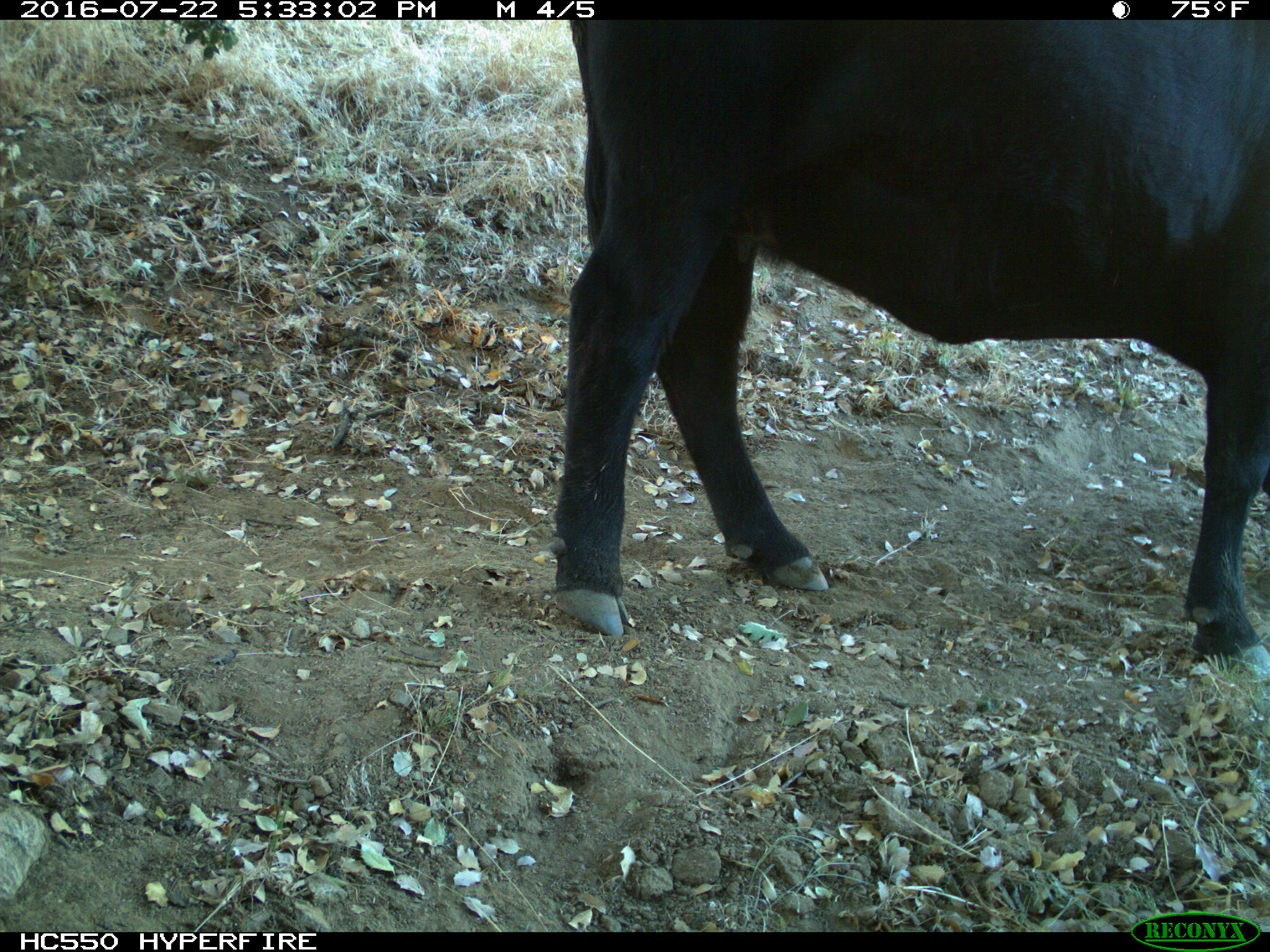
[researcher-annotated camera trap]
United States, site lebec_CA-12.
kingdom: Animalia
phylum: Chordata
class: Mammalia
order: Artiodactyla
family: Bovidae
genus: Bos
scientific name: Bos taurus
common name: domestic cow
Bos taurus (domestic cow).